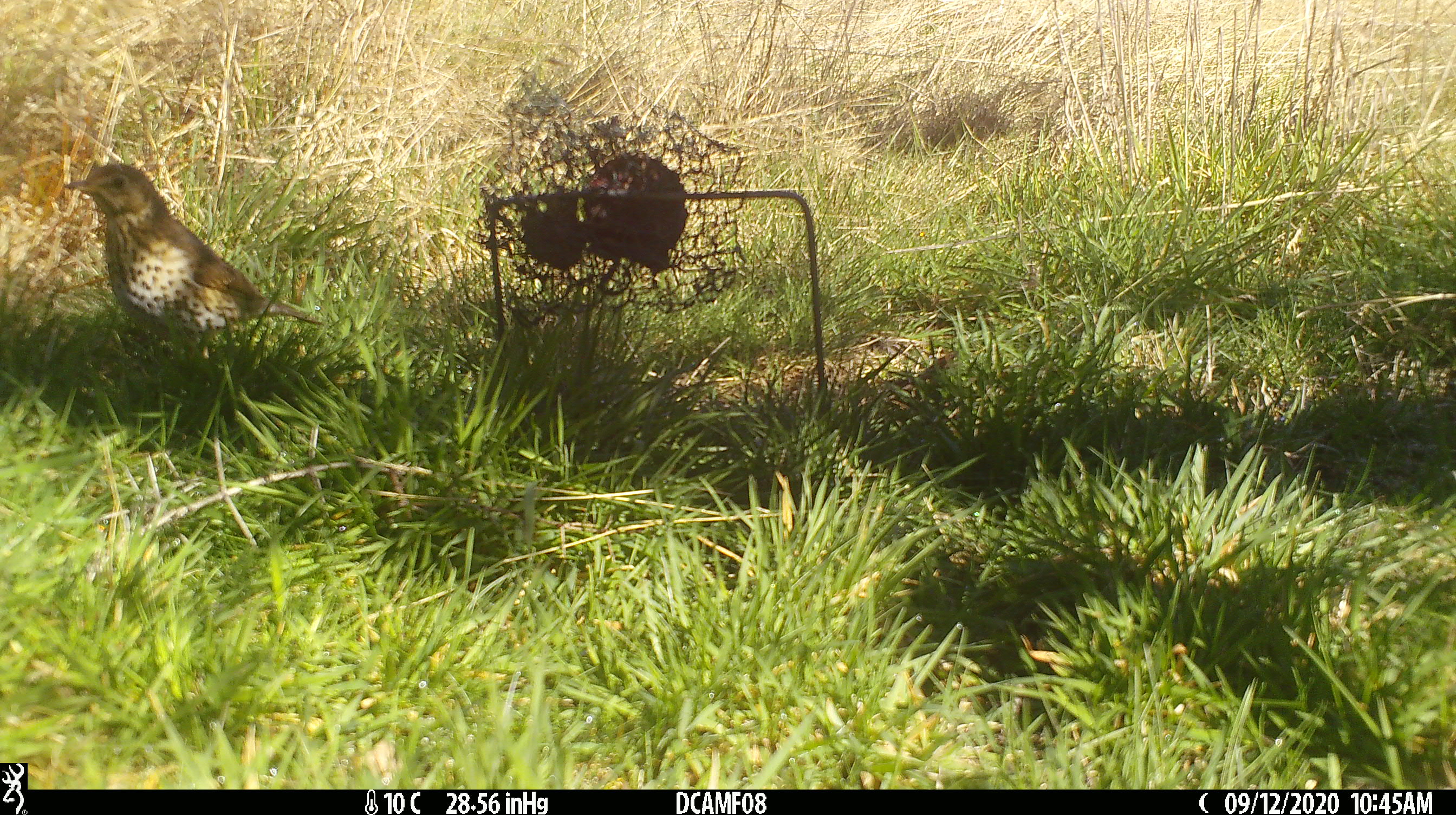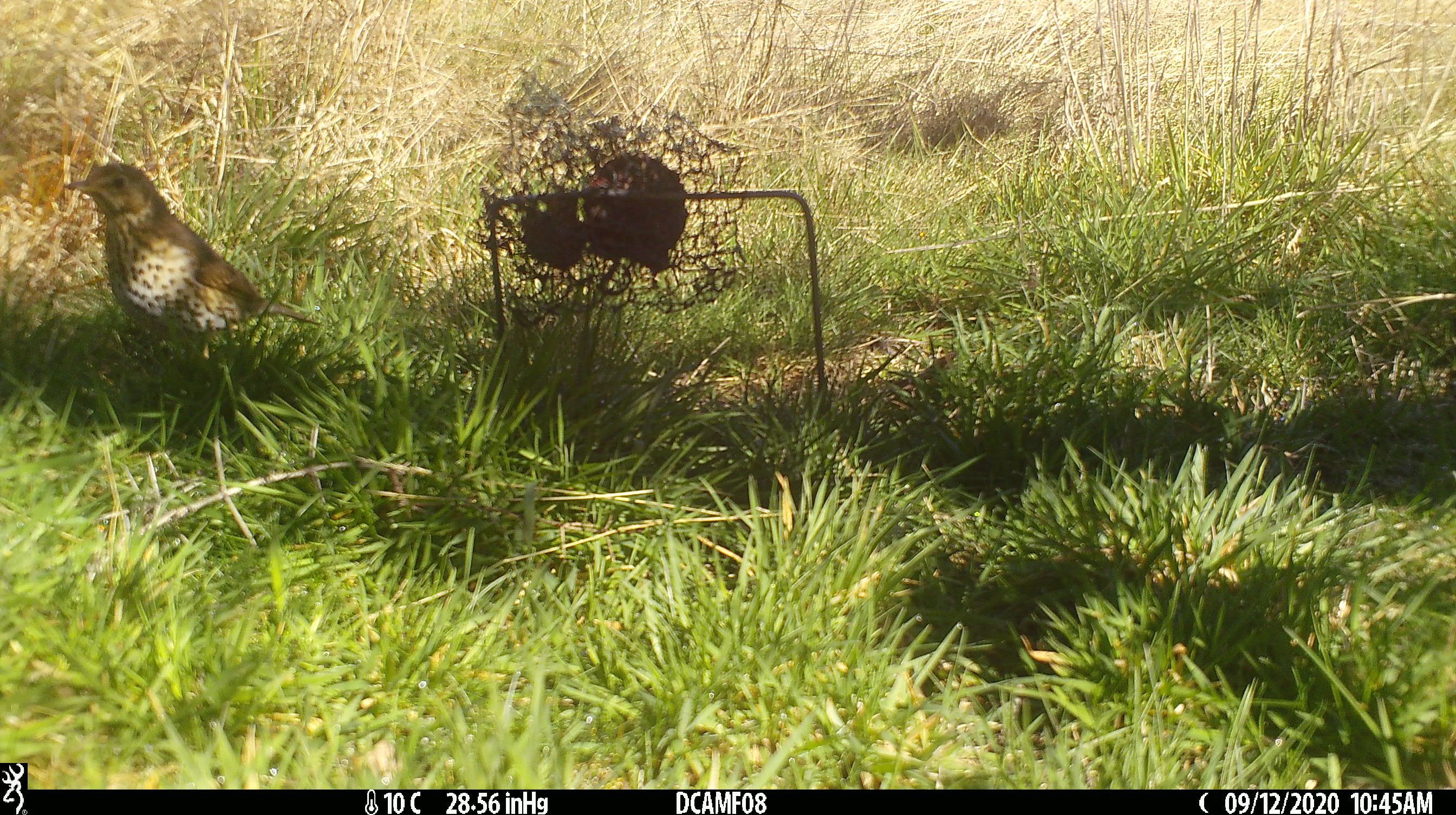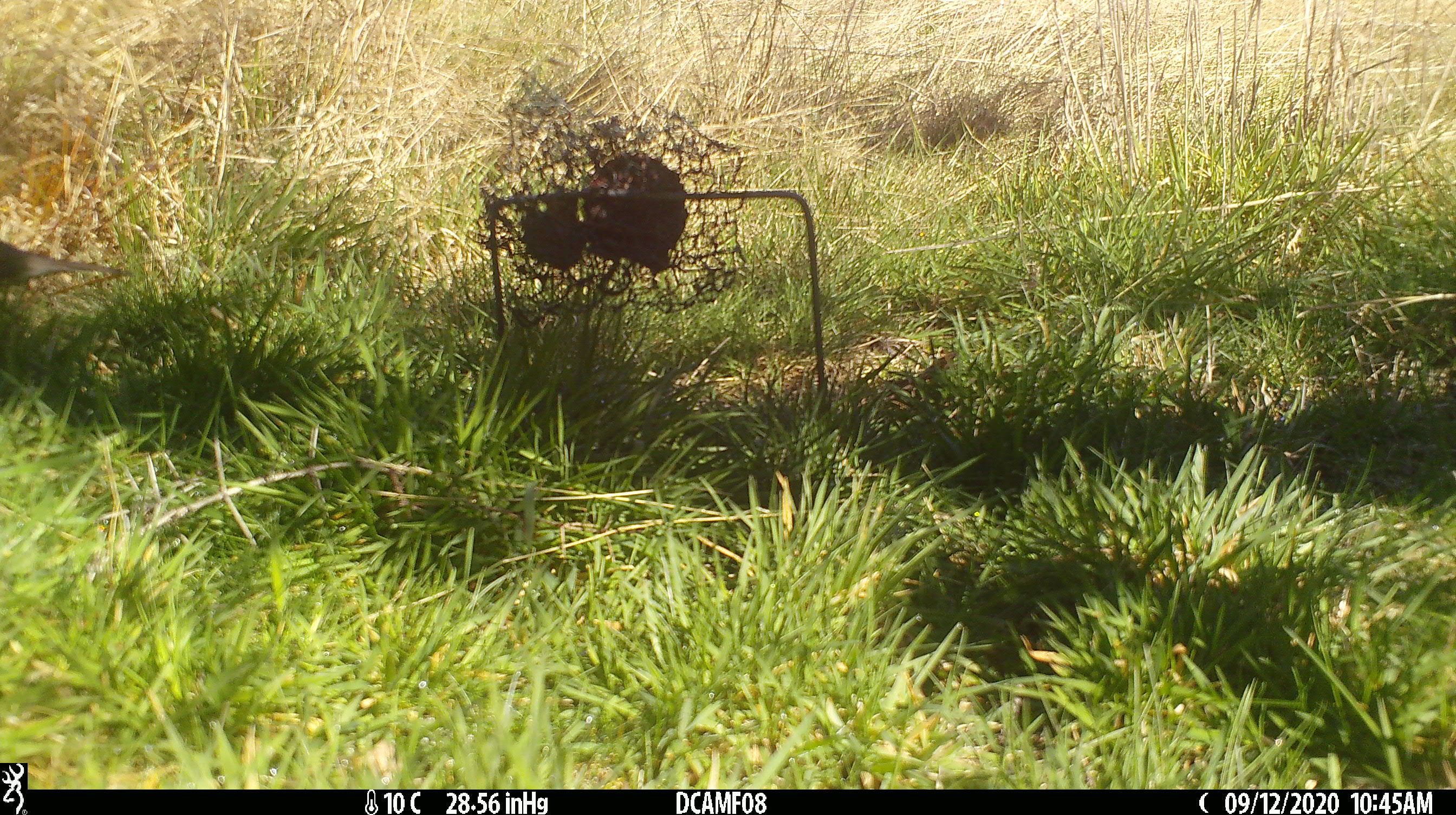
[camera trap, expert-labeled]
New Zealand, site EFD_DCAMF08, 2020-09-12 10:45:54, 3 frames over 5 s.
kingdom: Animalia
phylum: Chordata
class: Aves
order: Passeriformes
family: Turdidae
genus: Turdus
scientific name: Turdus philomelos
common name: song thrush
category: thrush